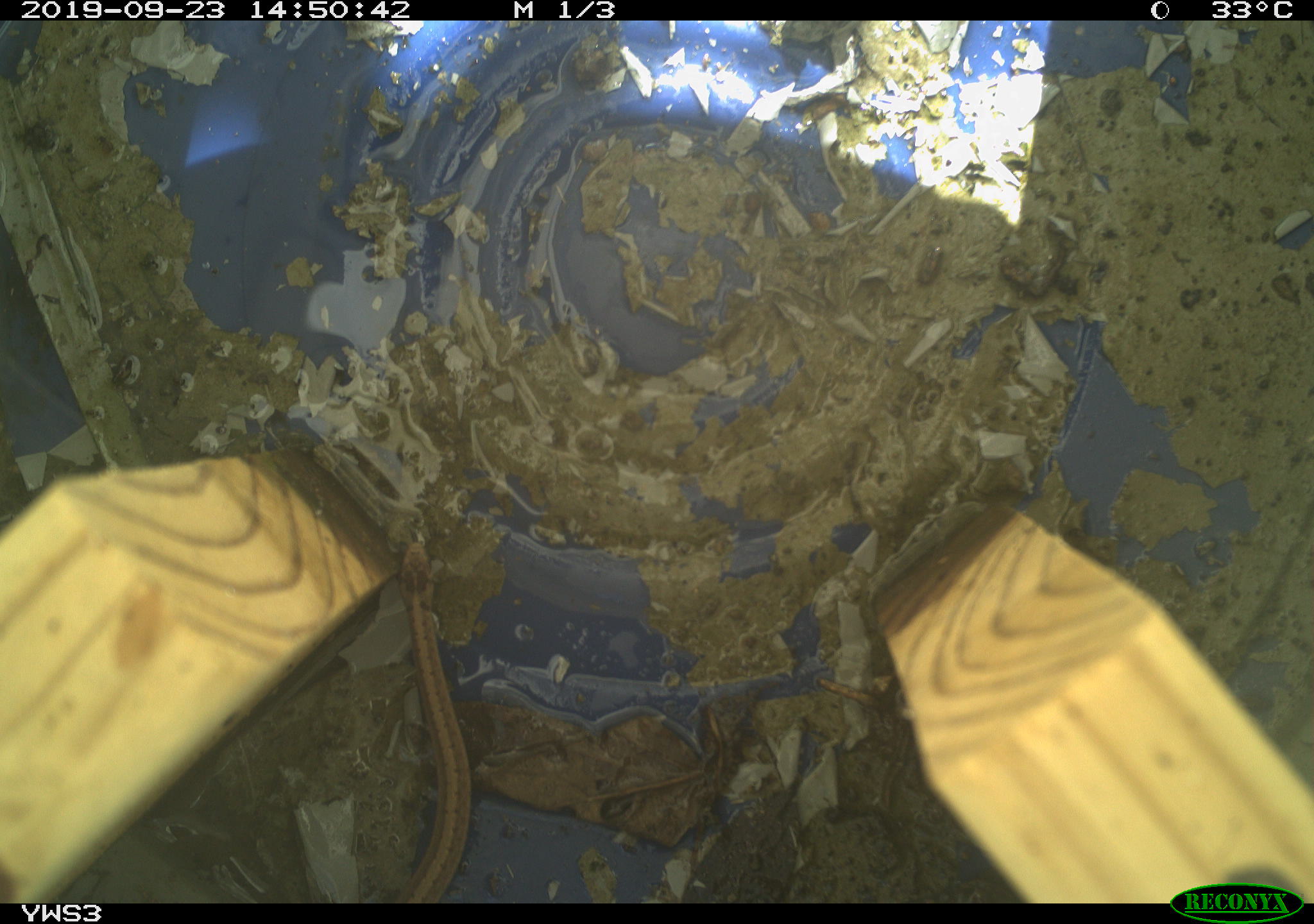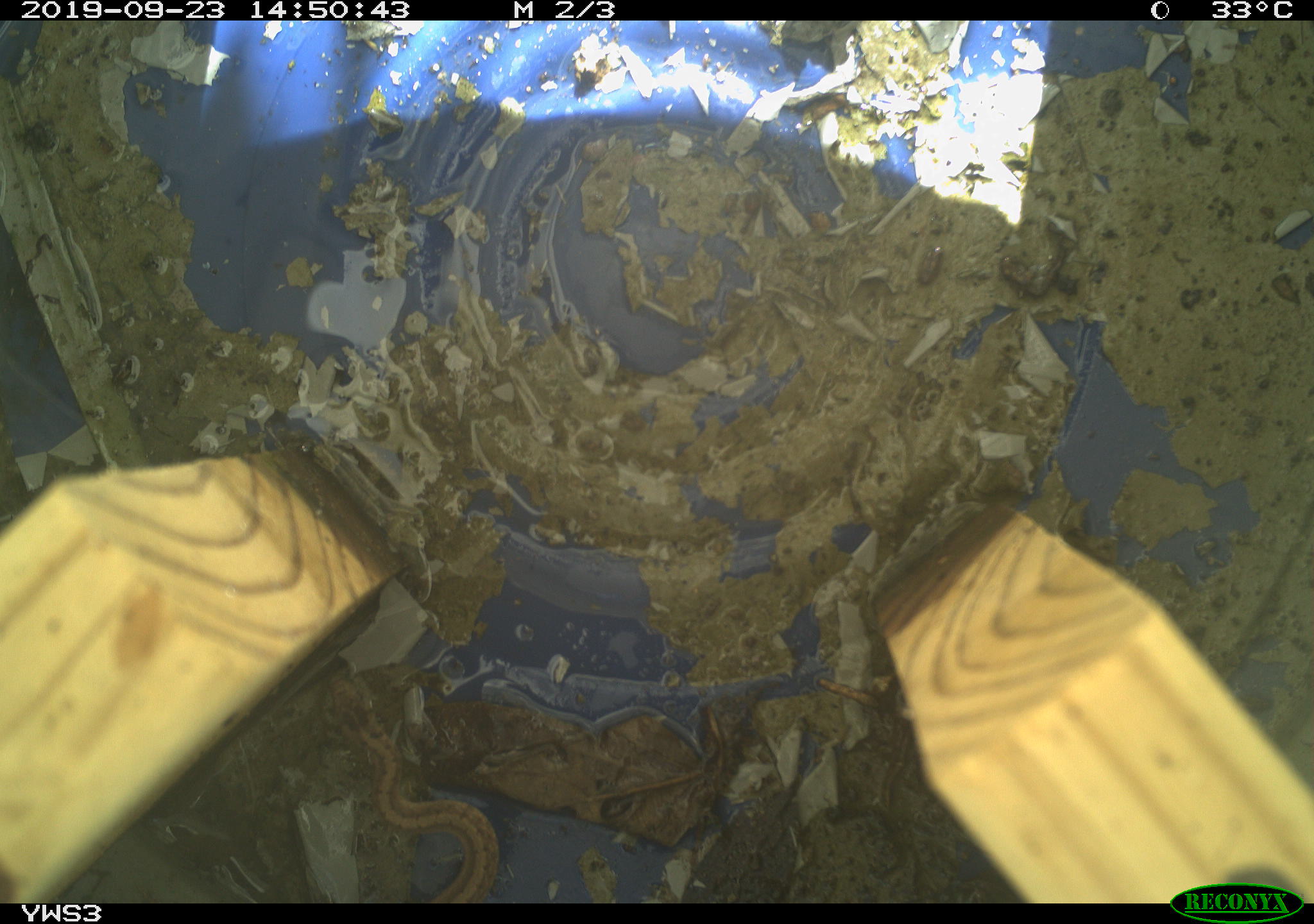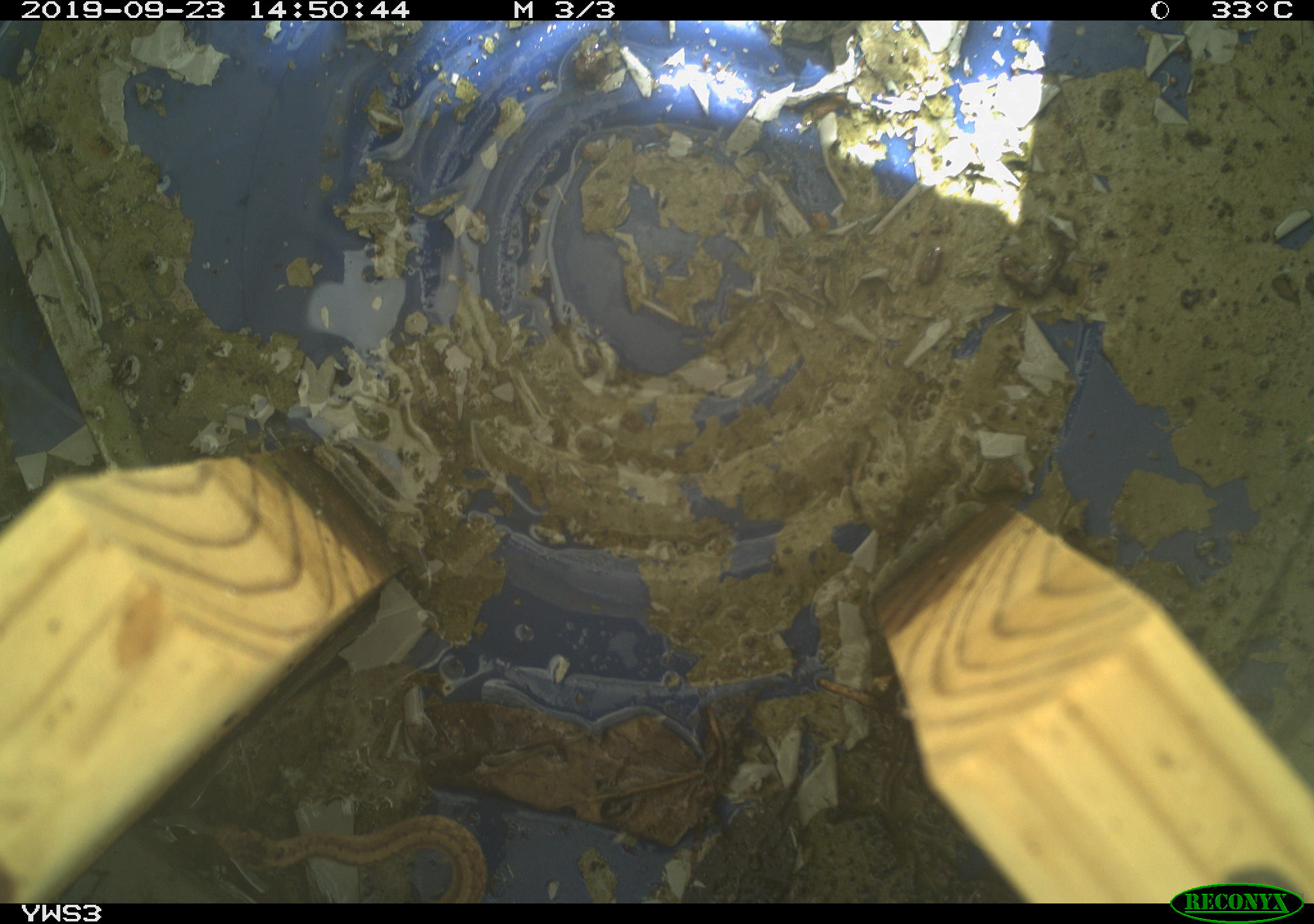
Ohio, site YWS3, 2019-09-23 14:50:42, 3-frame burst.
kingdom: Animalia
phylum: Chordata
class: Reptilia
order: Squamata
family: Colubridae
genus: Storeria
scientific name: Storeria dekayi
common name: dekay's brownsnake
Dekay's brownsnake (Storeria dekayi).